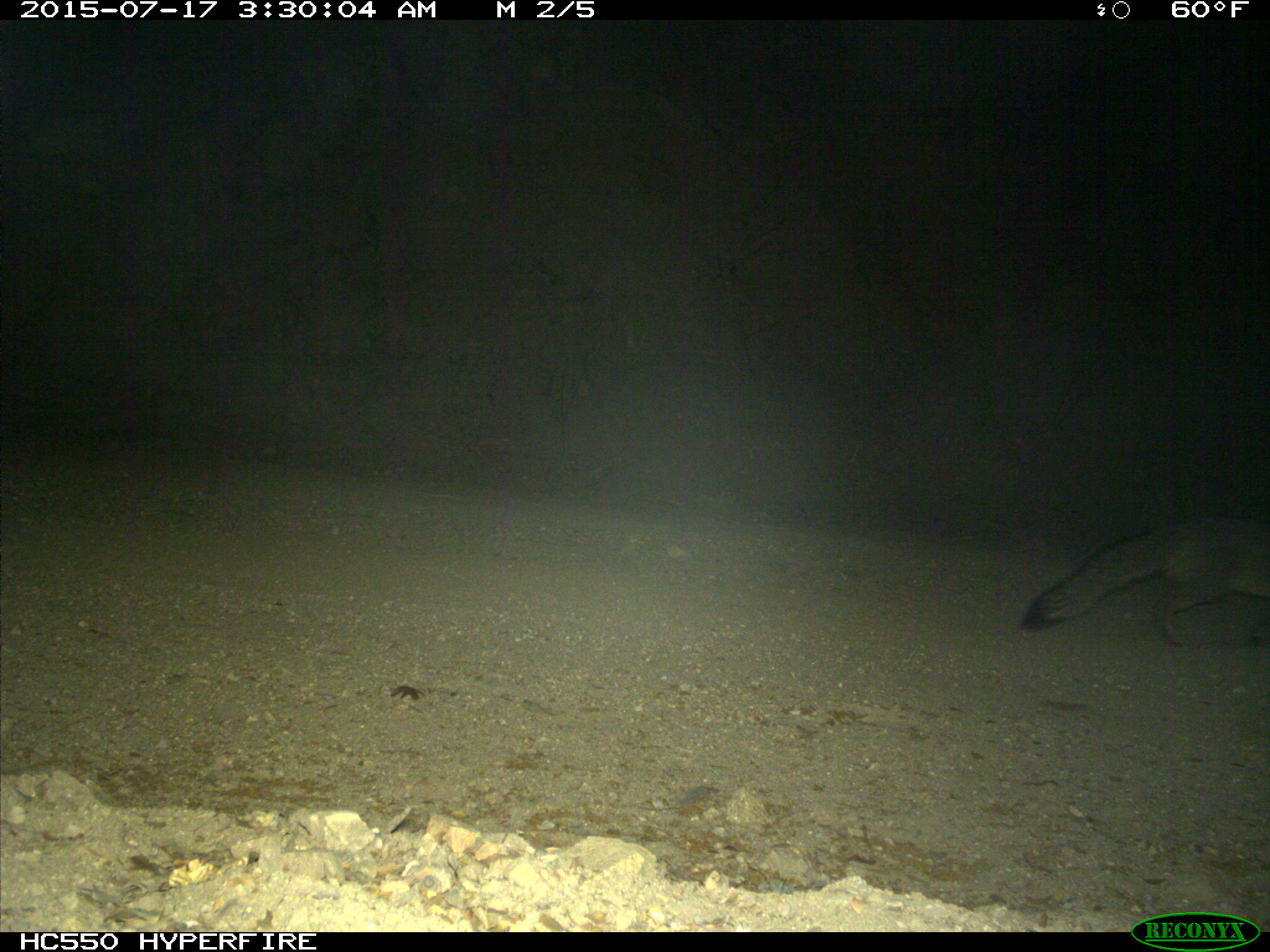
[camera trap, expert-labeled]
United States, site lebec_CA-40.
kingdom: Animalia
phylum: Chordata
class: Mammalia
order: Carnivora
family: Canidae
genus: Urocyon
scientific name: Urocyon cinereoargenteus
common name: gray fox